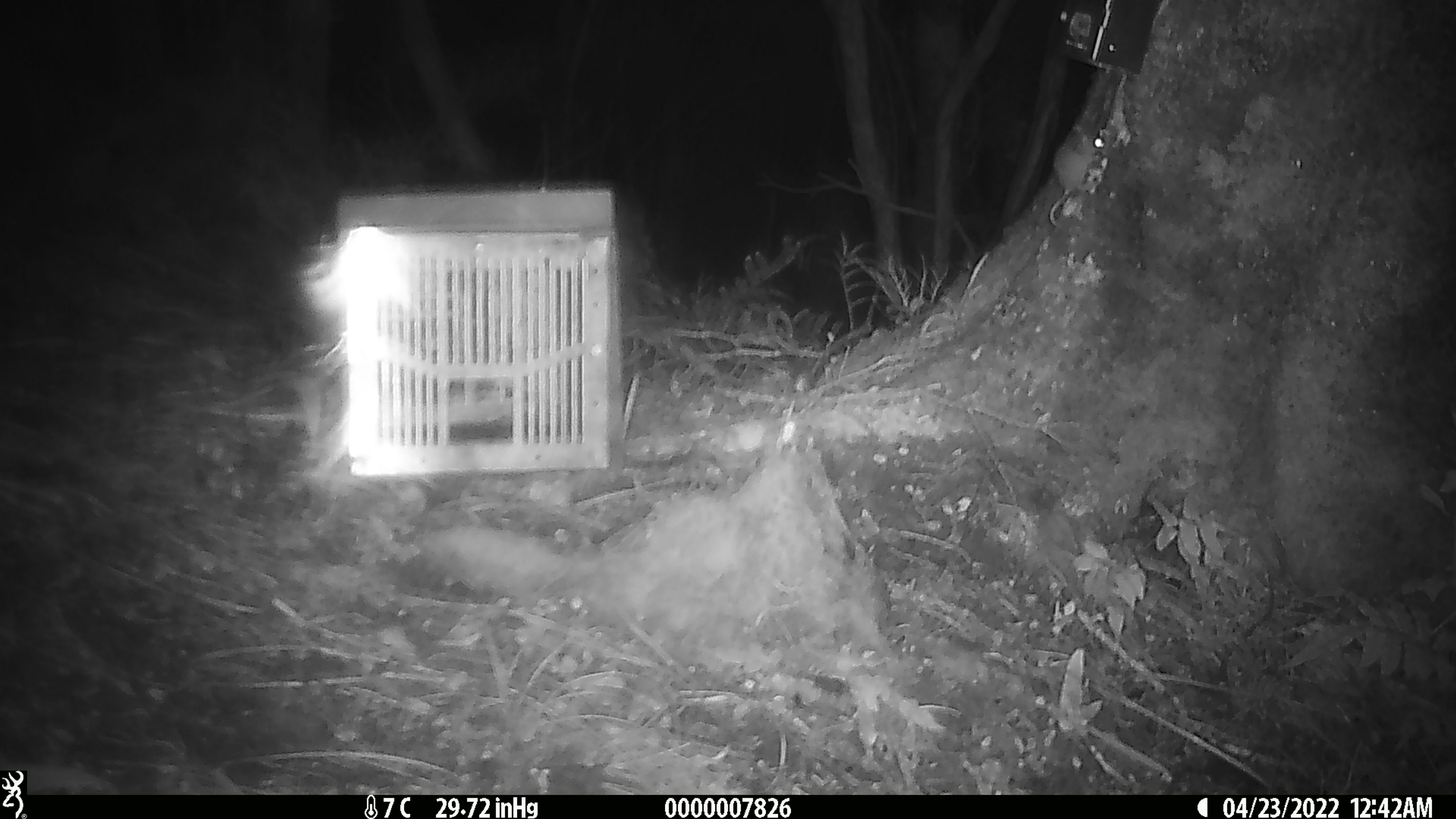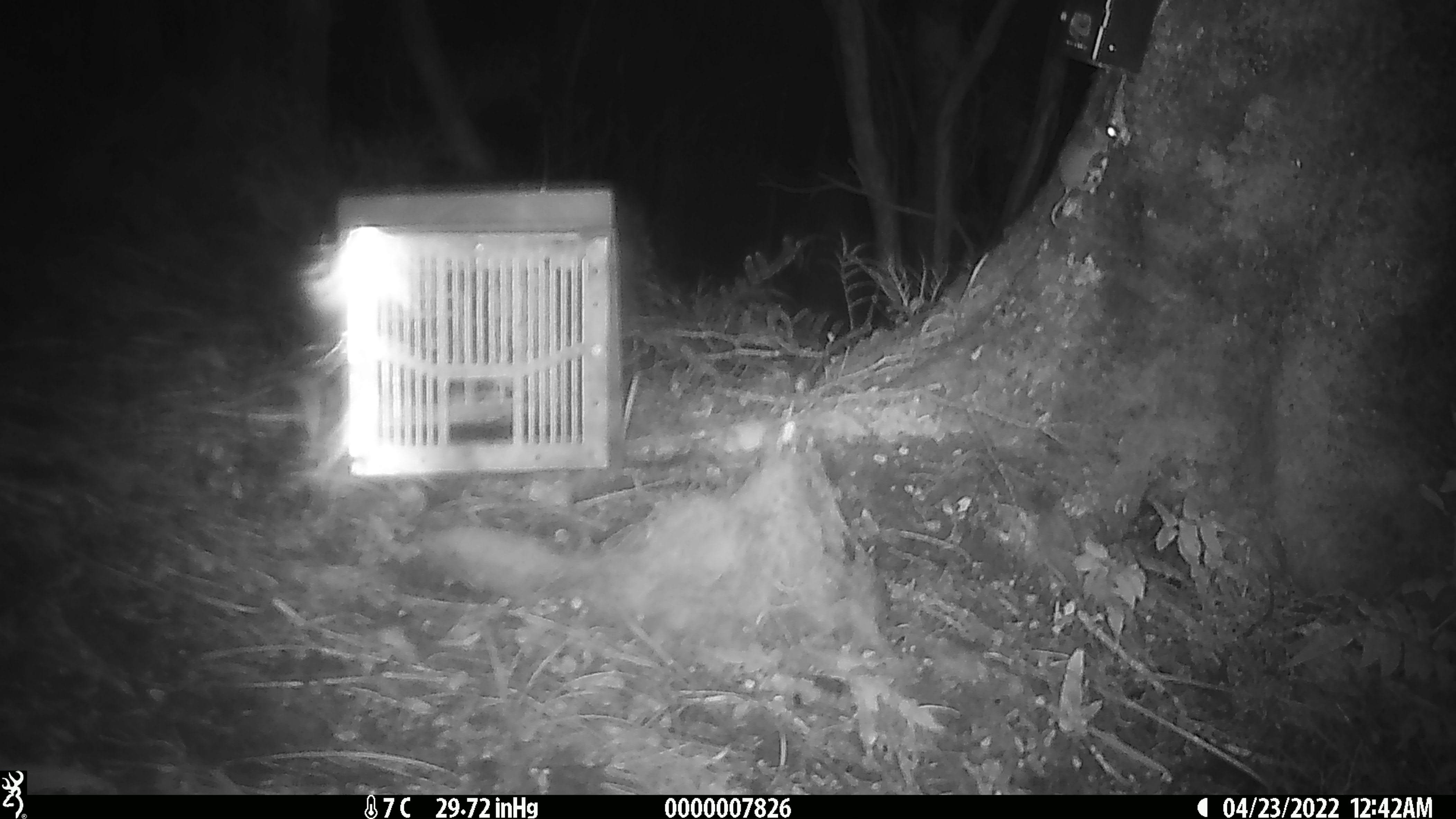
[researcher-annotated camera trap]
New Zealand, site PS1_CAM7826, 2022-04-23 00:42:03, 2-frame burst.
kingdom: Animalia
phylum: Chordata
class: Mammalia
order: Rodentia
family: Muridae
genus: Mus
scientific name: Mus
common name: mouse